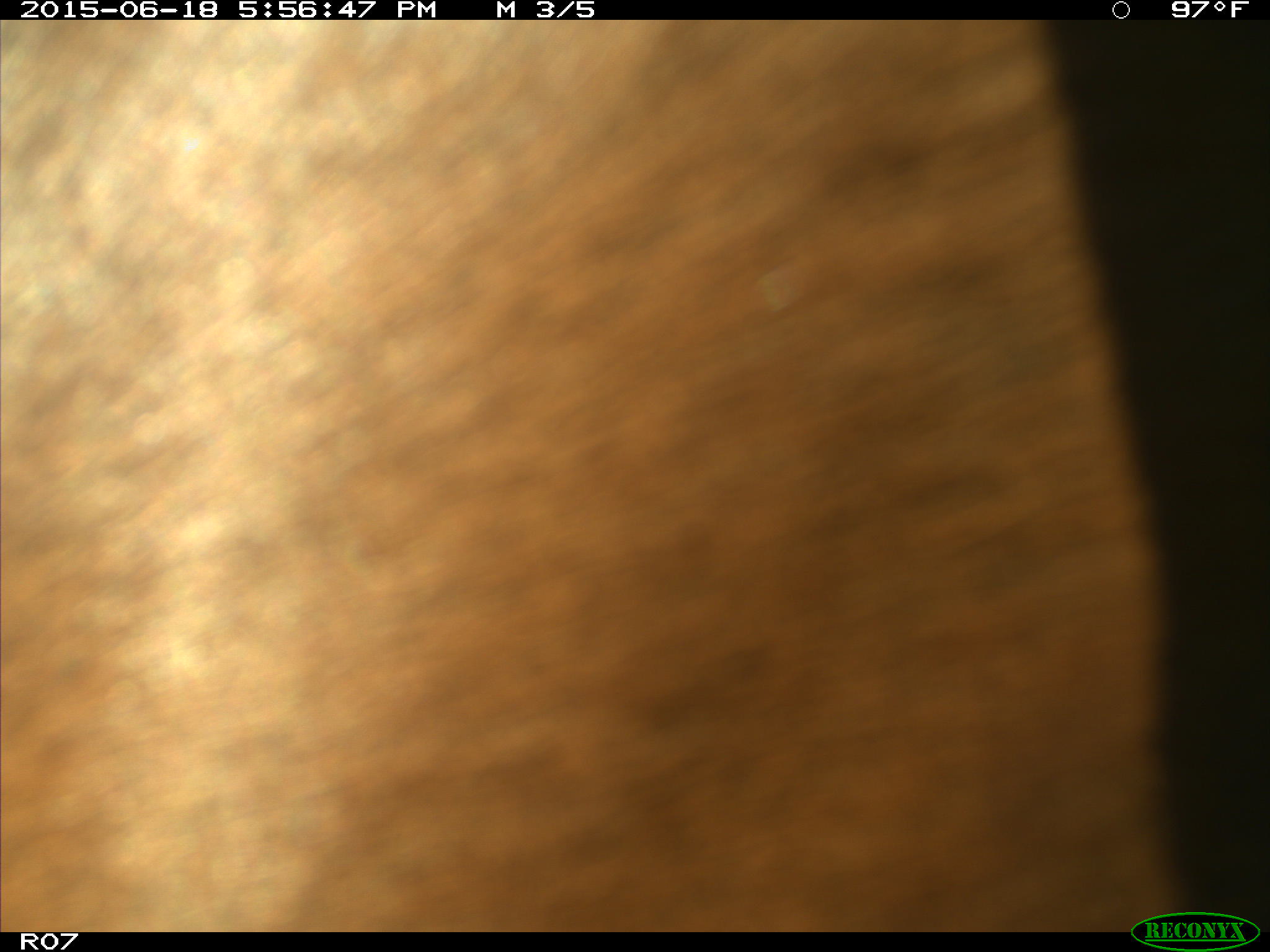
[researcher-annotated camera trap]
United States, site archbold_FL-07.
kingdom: Animalia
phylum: Chordata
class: Mammalia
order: Artiodactyla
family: Bovidae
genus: Bos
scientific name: Bos taurus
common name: domestic cow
Bos taurus (domestic cow).